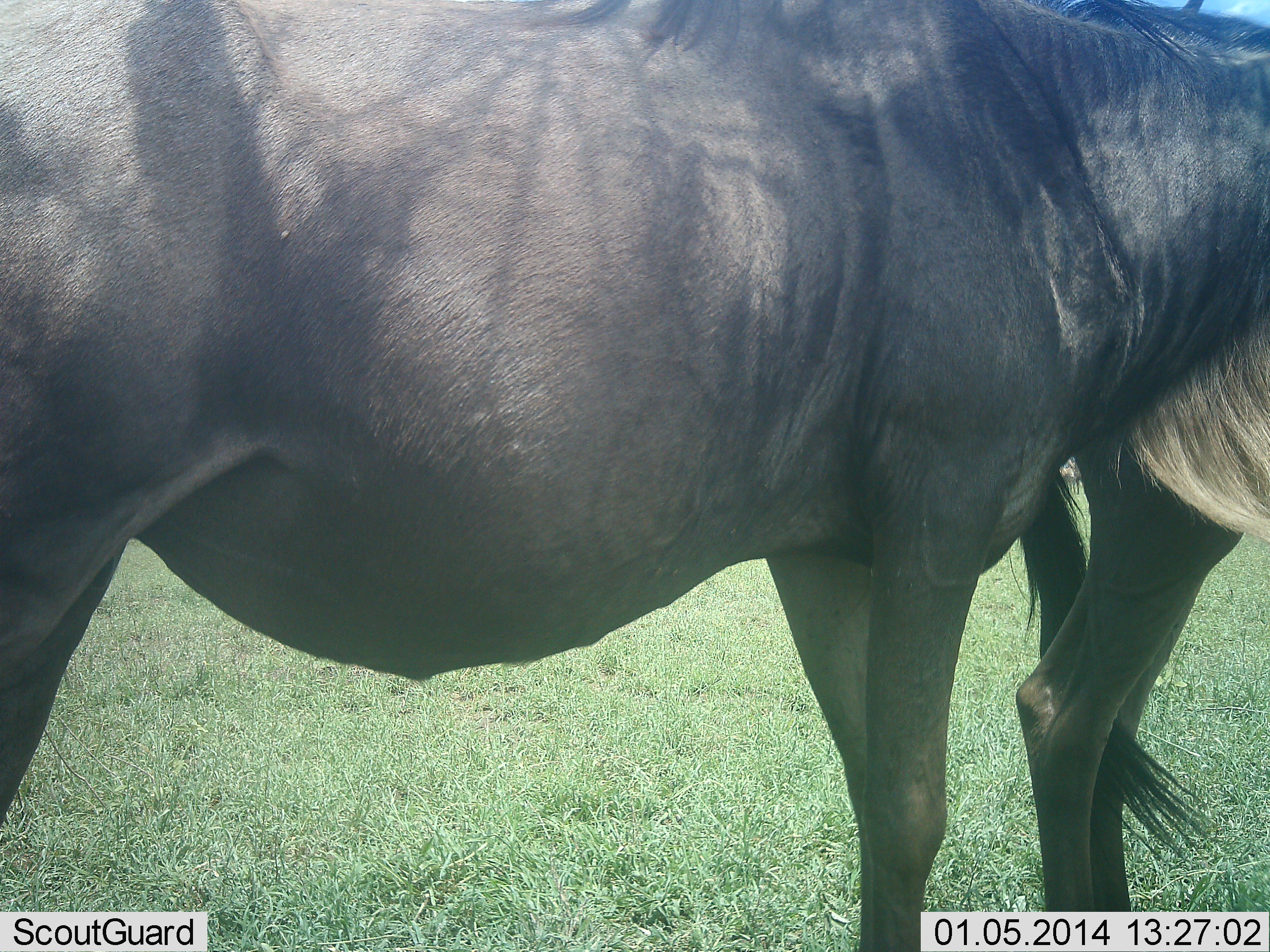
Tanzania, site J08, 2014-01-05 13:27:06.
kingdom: Animalia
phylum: Chordata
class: Mammalia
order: Artiodactyla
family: Bovidae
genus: Connochaetes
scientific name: Connochaetes taurinus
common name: blue wildebeest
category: wildebeest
Wildebeest (blue wildebeest) (Connochaetes taurinus), count 2. Behavior (volunteer vote fractions): standing 90%, resting 0%, moving 0%, interacting 0%. Young present (vote fraction): 0%. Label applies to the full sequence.